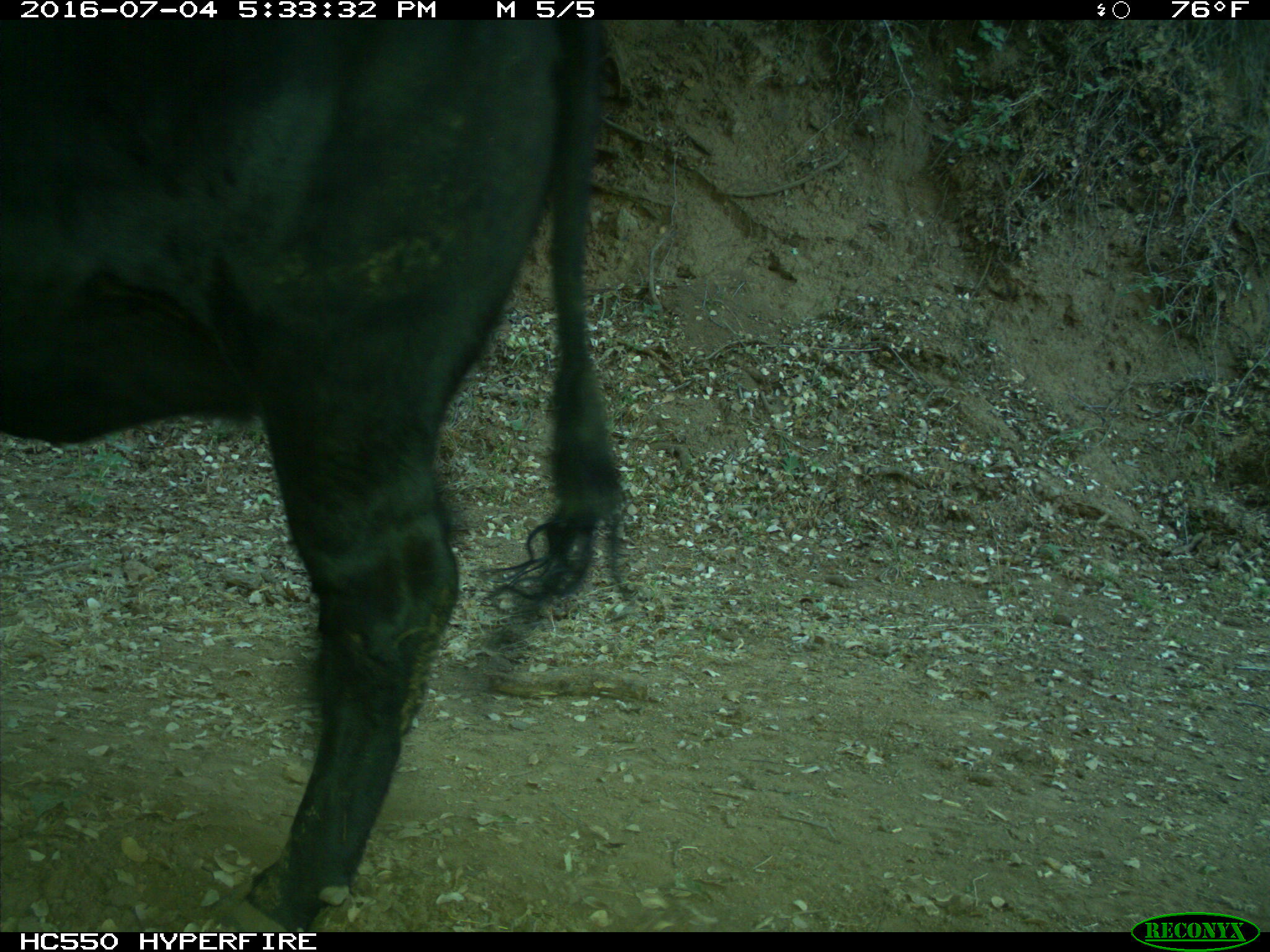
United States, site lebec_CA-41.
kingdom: Animalia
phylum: Chordata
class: Mammalia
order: Artiodactyla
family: Bovidae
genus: Bos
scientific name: Bos taurus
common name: domestic cow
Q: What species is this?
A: Bos taurus (domestic cow).